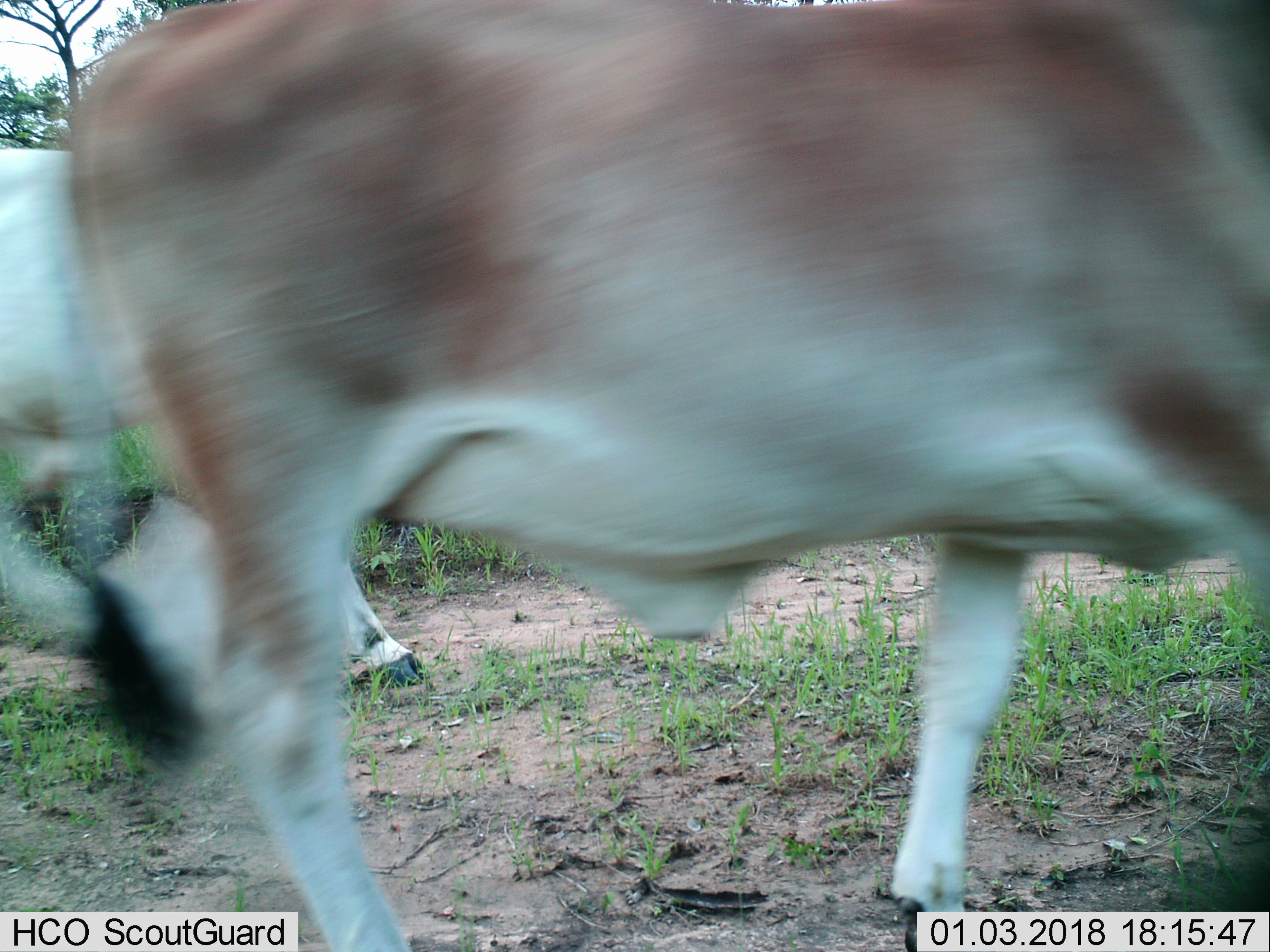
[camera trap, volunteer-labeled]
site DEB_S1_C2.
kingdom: Animalia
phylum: Chordata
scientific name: Vertebrata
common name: domestic animal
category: domesticanimal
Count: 2.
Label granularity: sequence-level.